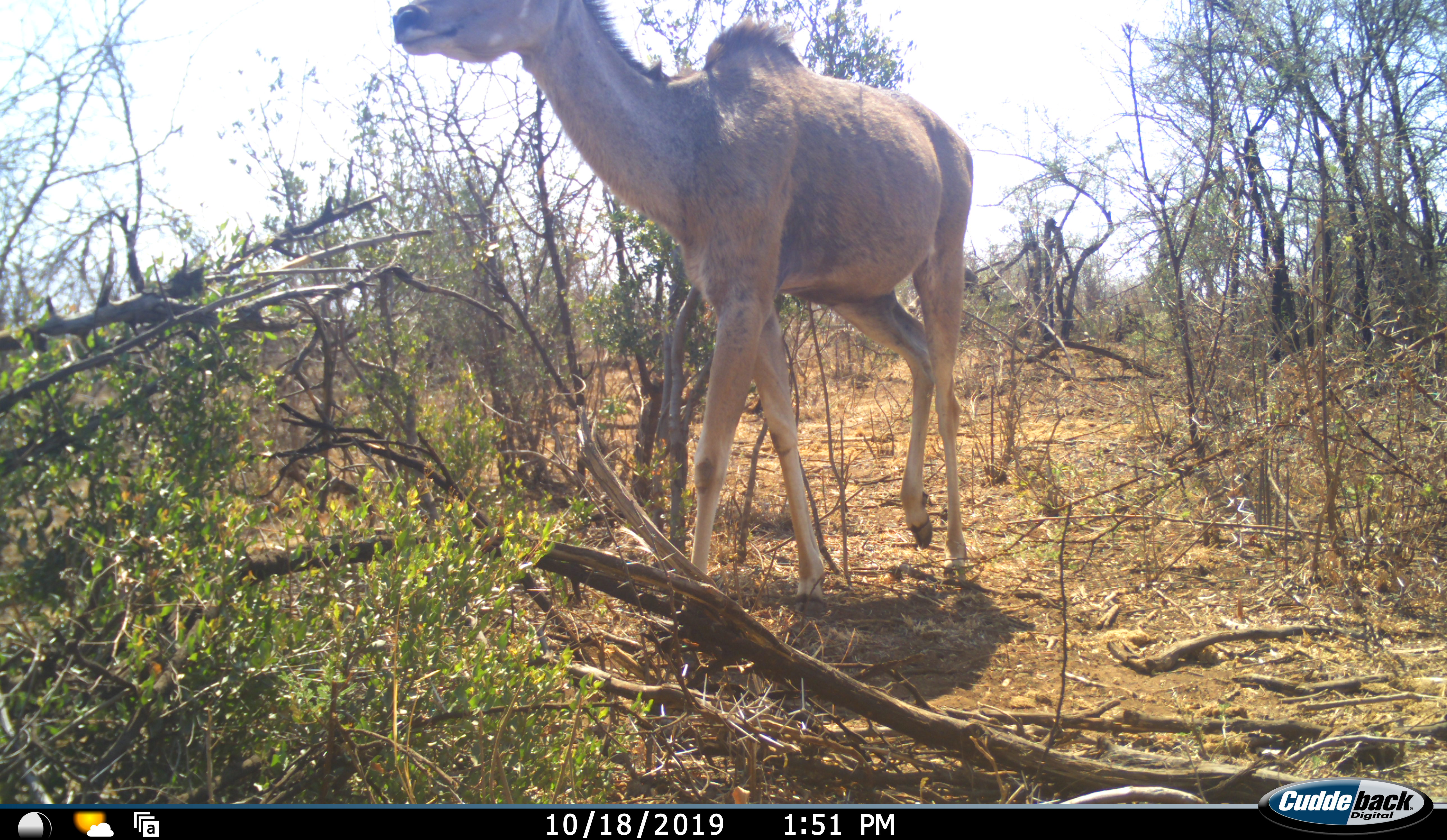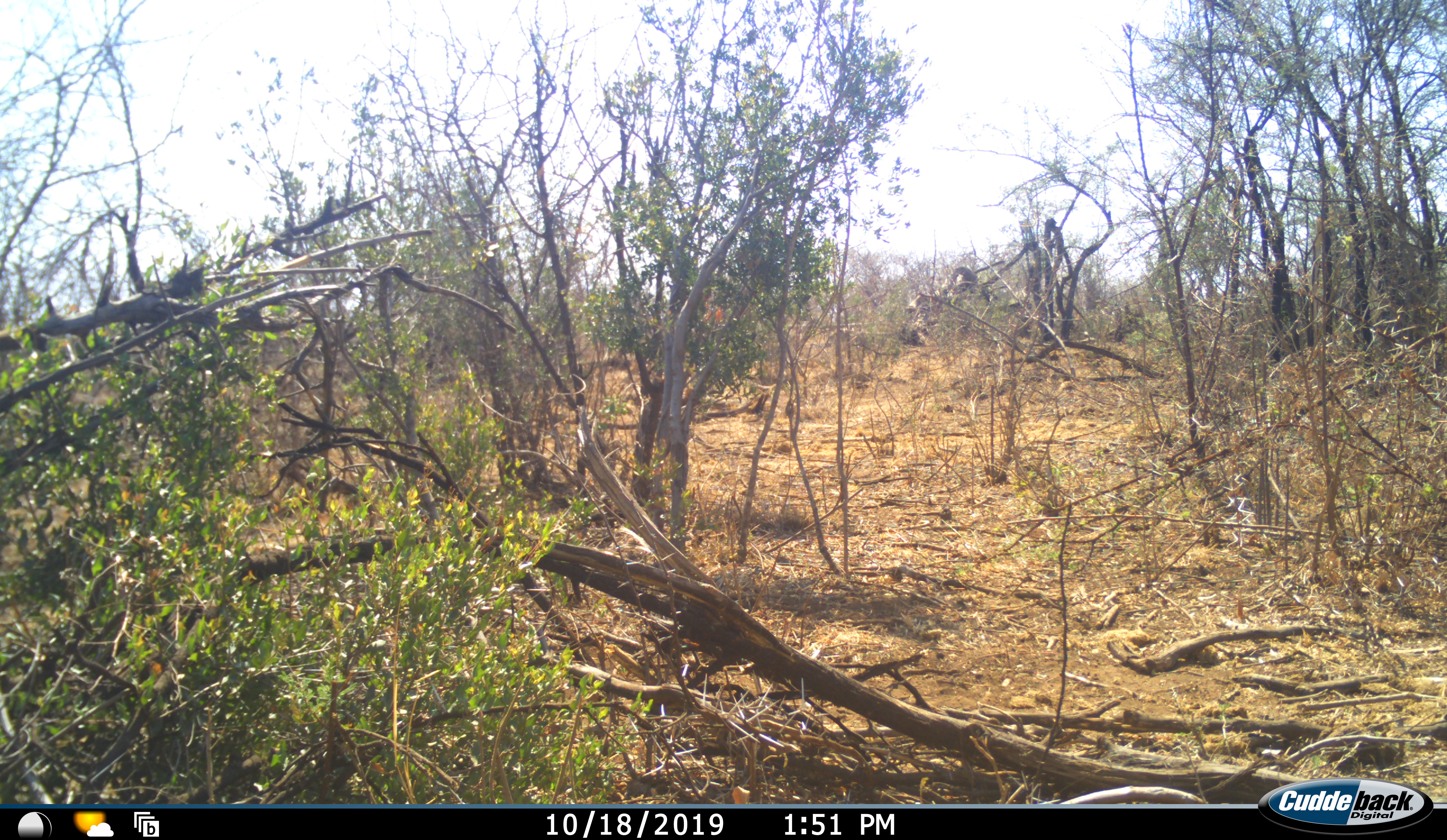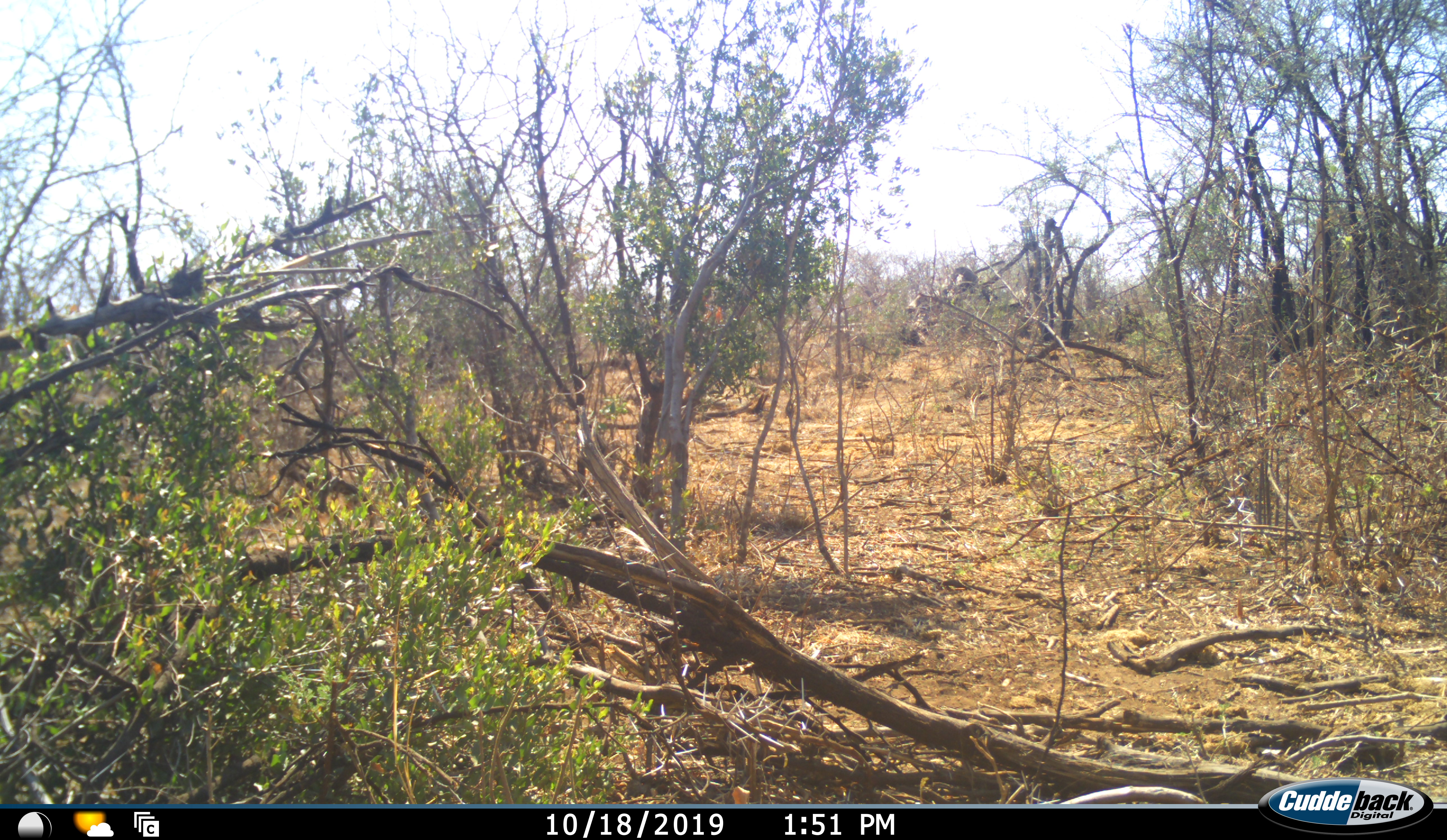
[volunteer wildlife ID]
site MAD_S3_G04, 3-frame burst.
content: unidentified animal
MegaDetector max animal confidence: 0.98